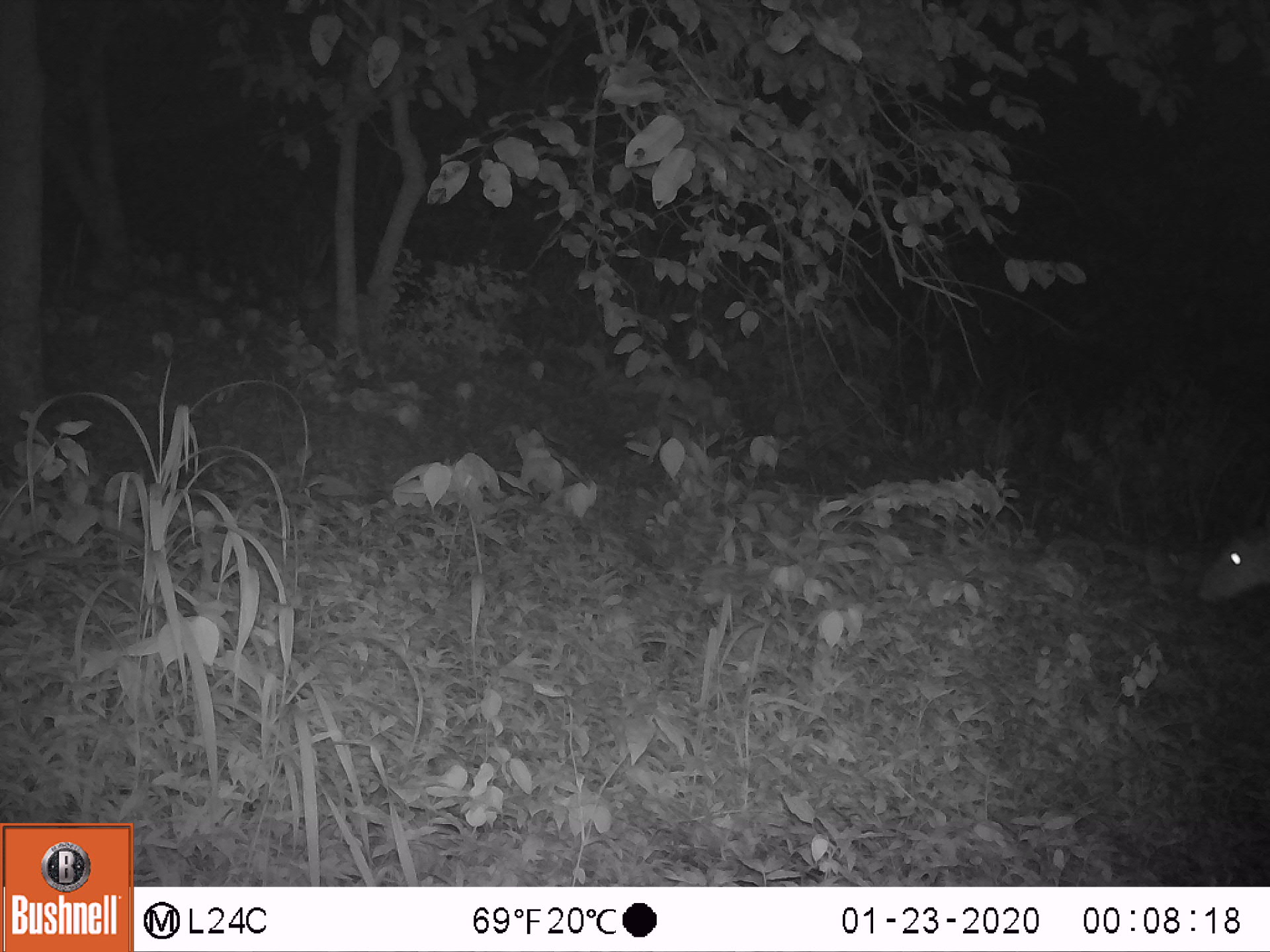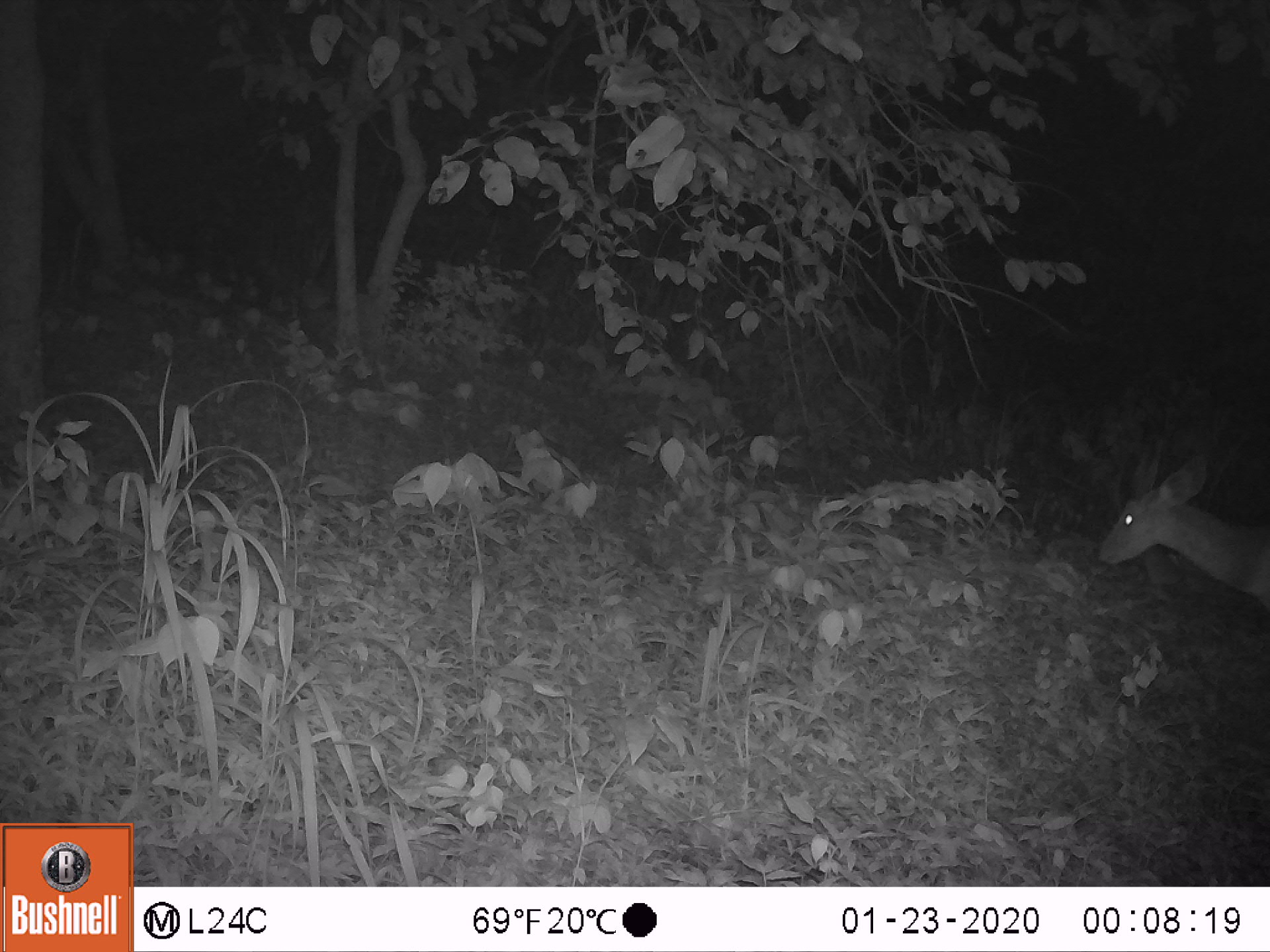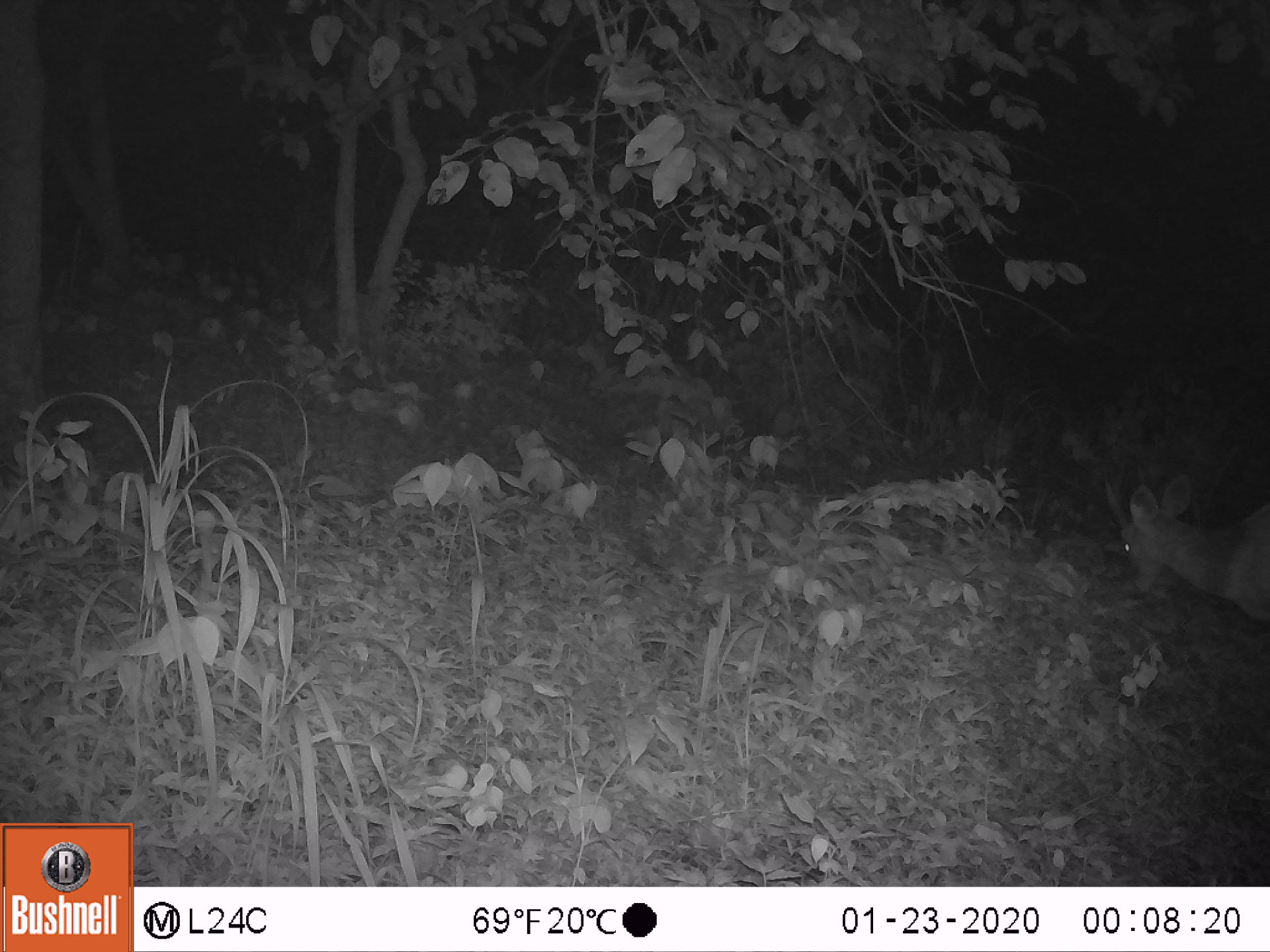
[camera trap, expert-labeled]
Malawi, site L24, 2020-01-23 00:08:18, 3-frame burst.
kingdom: Animalia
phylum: Chordata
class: Mammalia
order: Artiodactyla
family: Bovidae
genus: Tragelaphus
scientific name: Tragelaphus sylvaticus sylvaticus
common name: cape bushbuck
Cape bushbuck (Tragelaphus sylvaticus sylvaticus), count 1.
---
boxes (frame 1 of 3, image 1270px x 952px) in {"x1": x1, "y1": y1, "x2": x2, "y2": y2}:
cape bushbuck: {"x1": 1190, "y1": 503, "x2": 1269, "y2": 612}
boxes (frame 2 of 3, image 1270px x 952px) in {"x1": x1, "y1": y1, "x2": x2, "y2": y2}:
cape bushbuck: {"x1": 1087, "y1": 427, "x2": 1269, "y2": 618}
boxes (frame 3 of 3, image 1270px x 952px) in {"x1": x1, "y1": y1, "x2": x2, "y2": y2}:
cape bushbuck: {"x1": 1094, "y1": 449, "x2": 1269, "y2": 626}